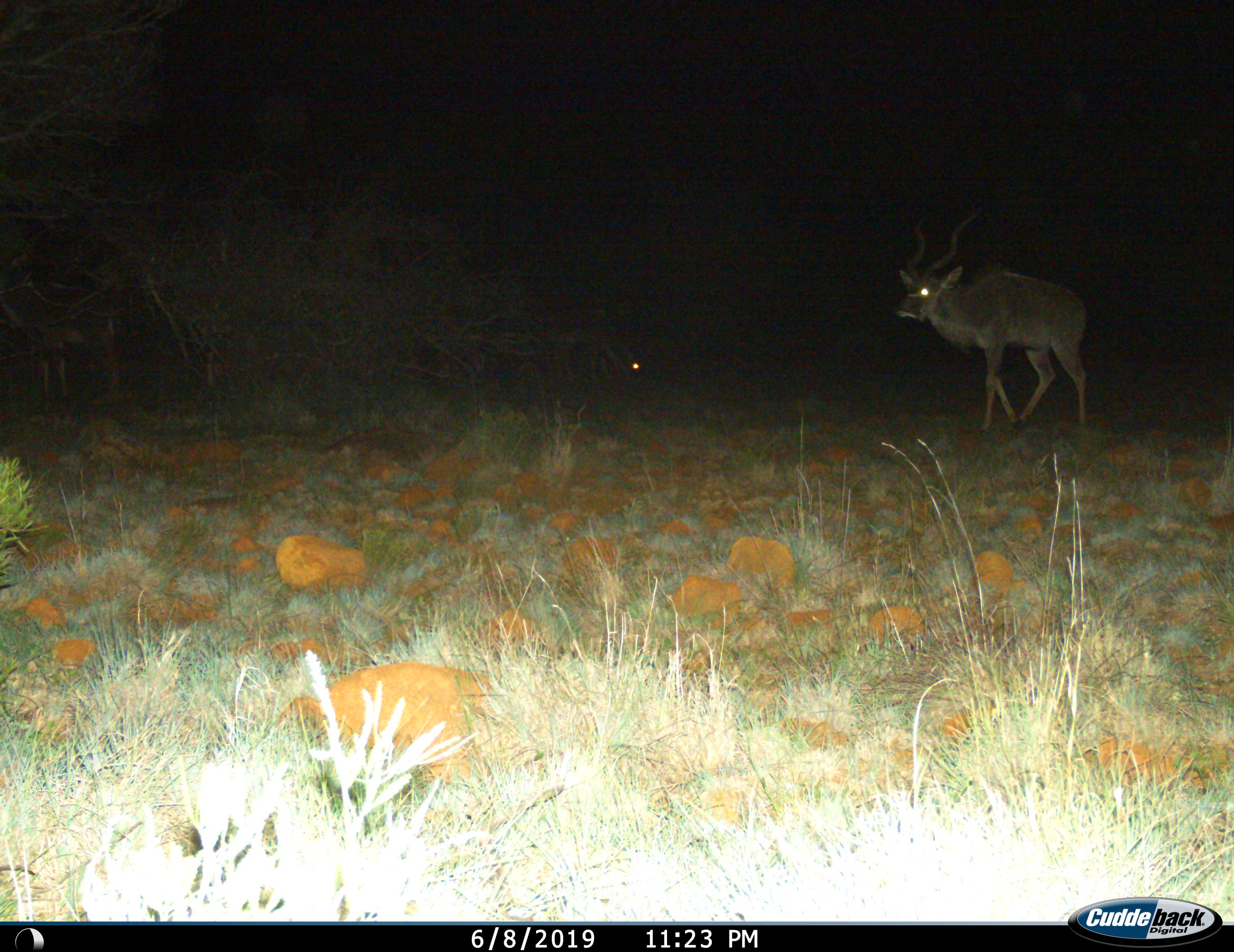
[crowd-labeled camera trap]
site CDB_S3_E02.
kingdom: Animalia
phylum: Chordata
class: Mammalia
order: Artiodactyla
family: Bovidae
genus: Tragelaphus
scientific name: Tragelaphus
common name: kudu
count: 1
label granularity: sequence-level